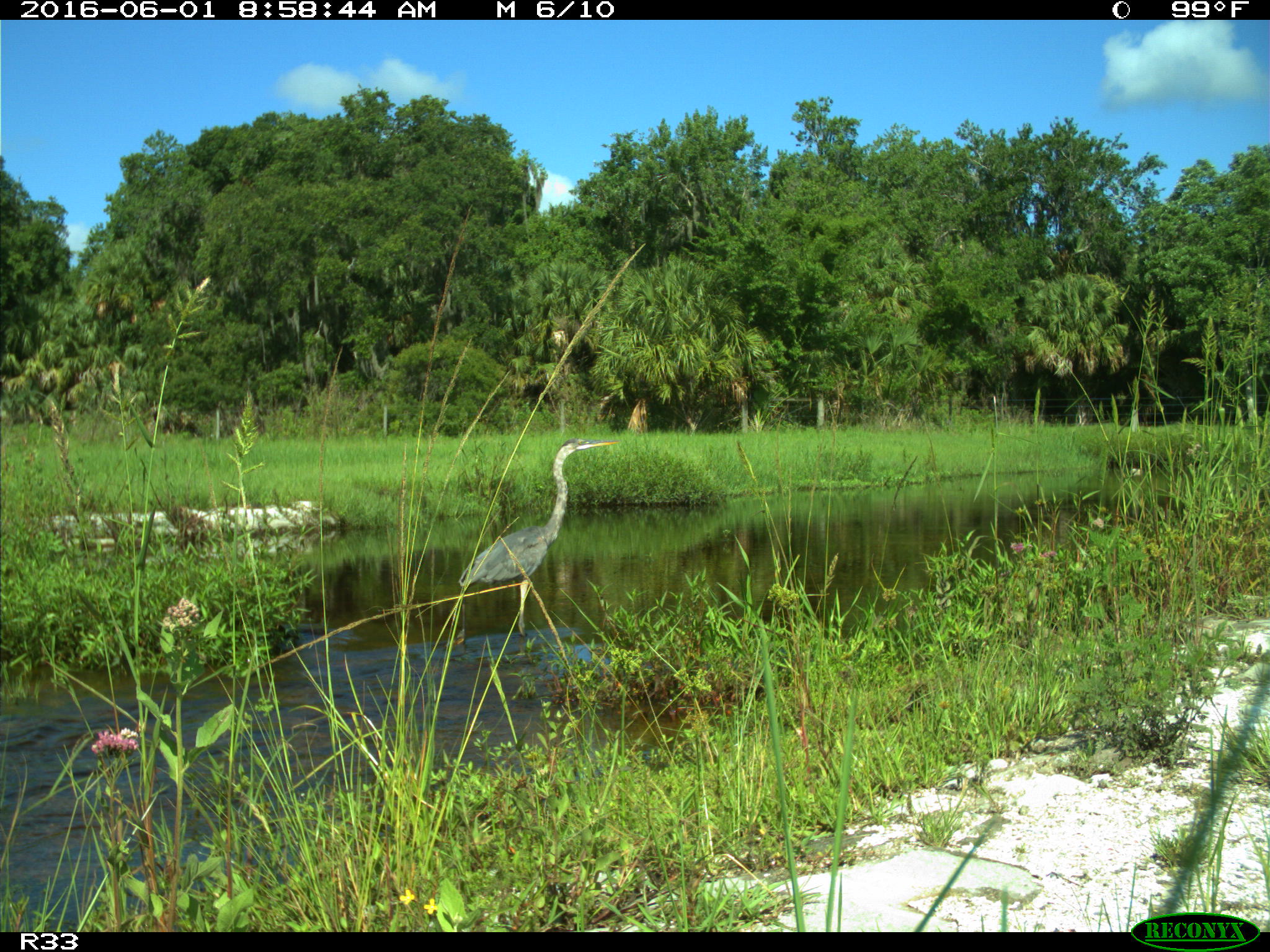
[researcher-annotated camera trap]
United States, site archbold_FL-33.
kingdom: Animalia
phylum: Chordata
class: Aves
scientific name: Aves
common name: birds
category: unidentified bird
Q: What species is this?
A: Unidentified bird (birds) (Aves).